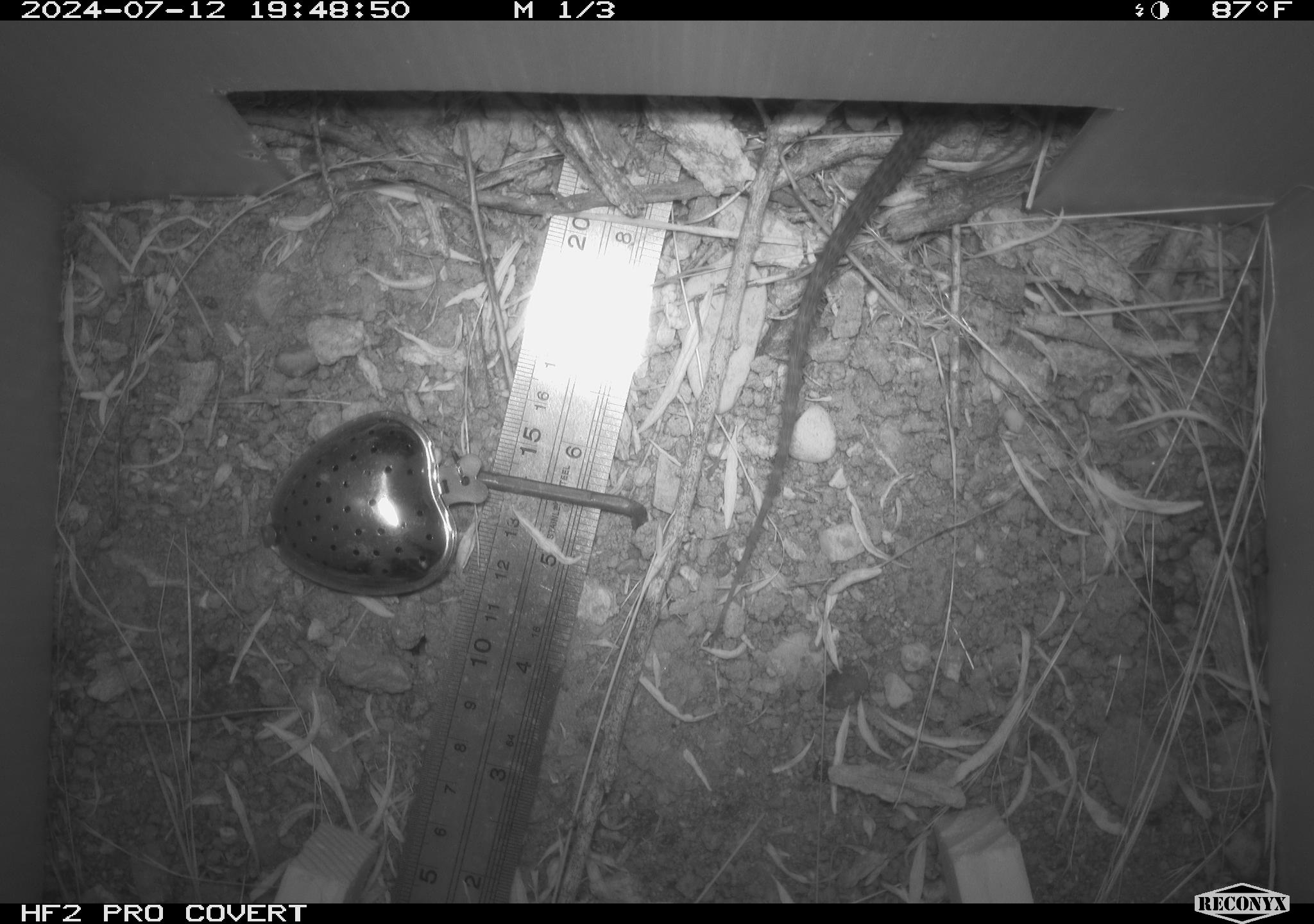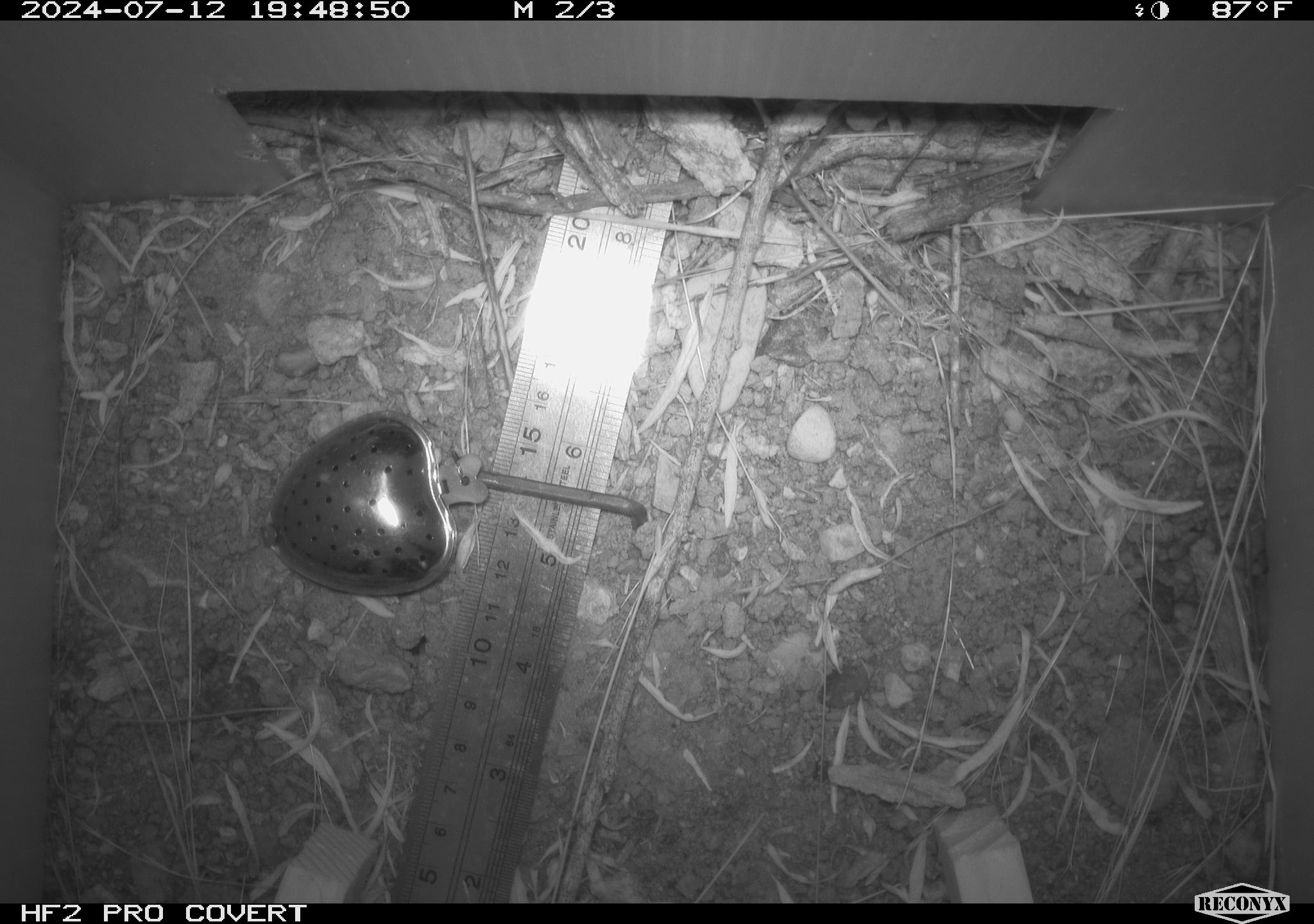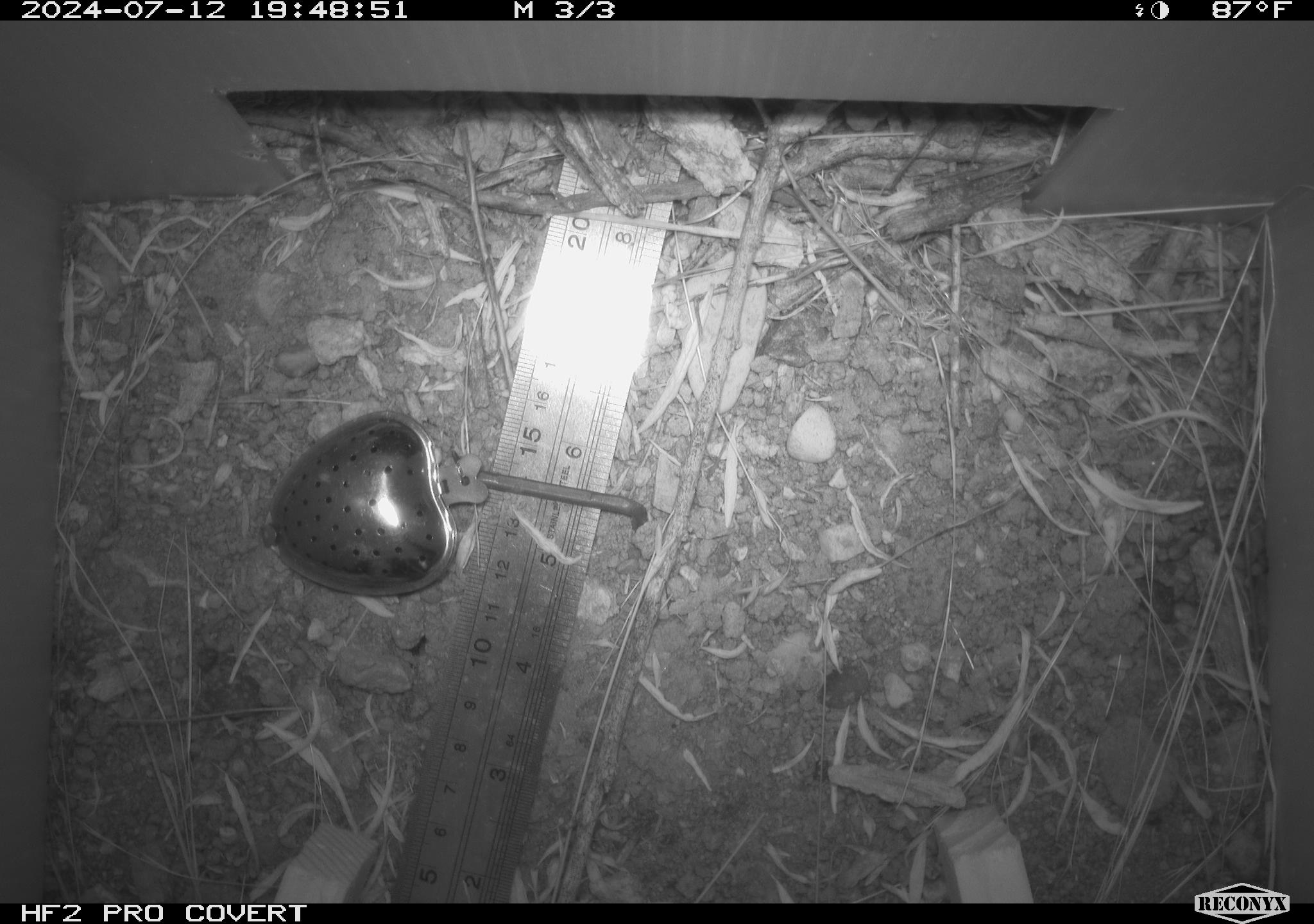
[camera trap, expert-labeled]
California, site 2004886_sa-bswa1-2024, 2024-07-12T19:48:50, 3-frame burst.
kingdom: Animalia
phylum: Chordata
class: Mammalia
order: Rodentia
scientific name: Rodentia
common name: mouse species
Mouse species (Rodentia).